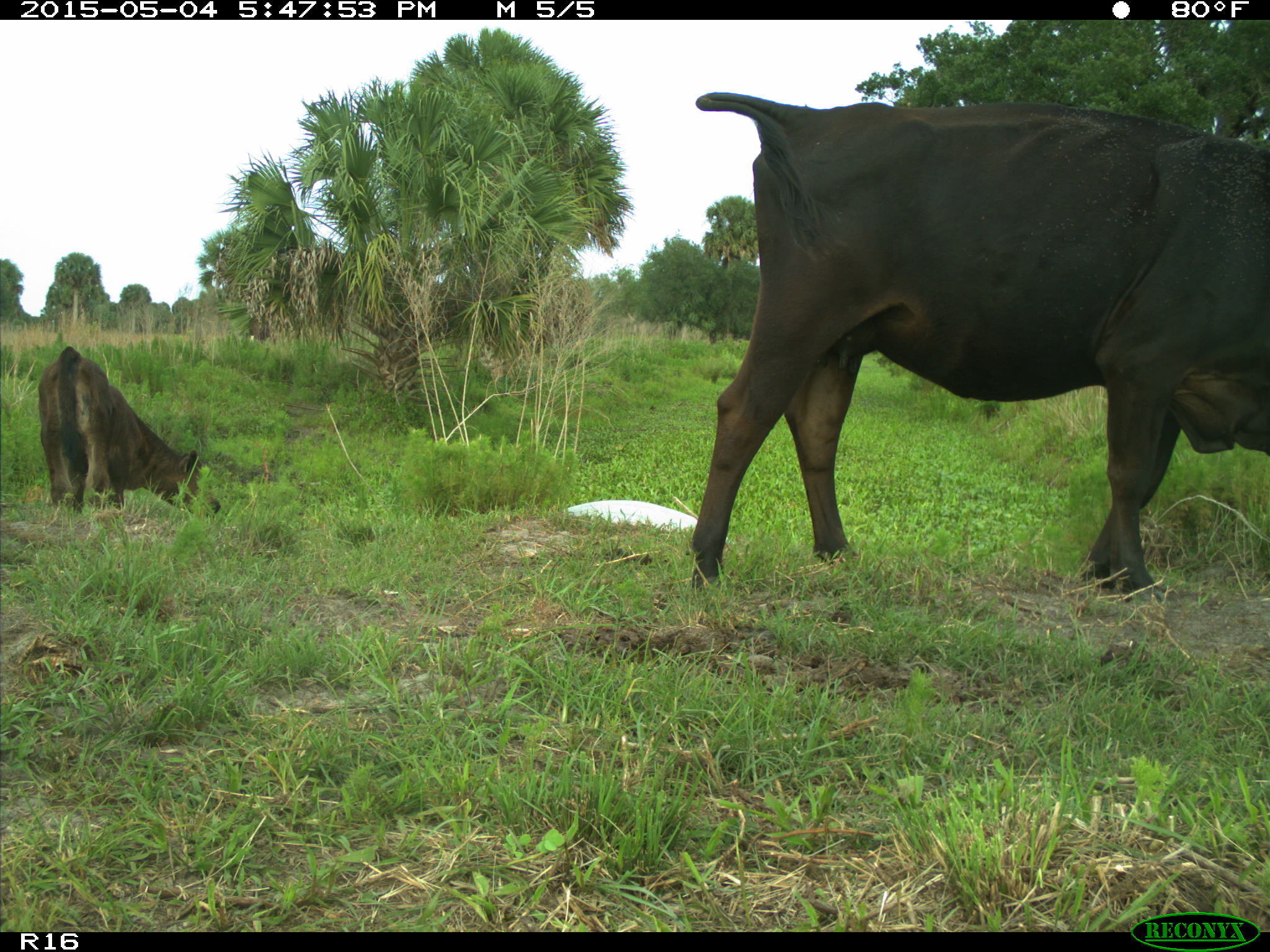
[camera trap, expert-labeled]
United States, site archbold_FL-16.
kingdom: Animalia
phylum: Chordata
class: Mammalia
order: Artiodactyla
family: Bovidae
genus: Bos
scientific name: Bos taurus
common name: domestic cow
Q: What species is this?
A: Bos taurus (domestic cow).